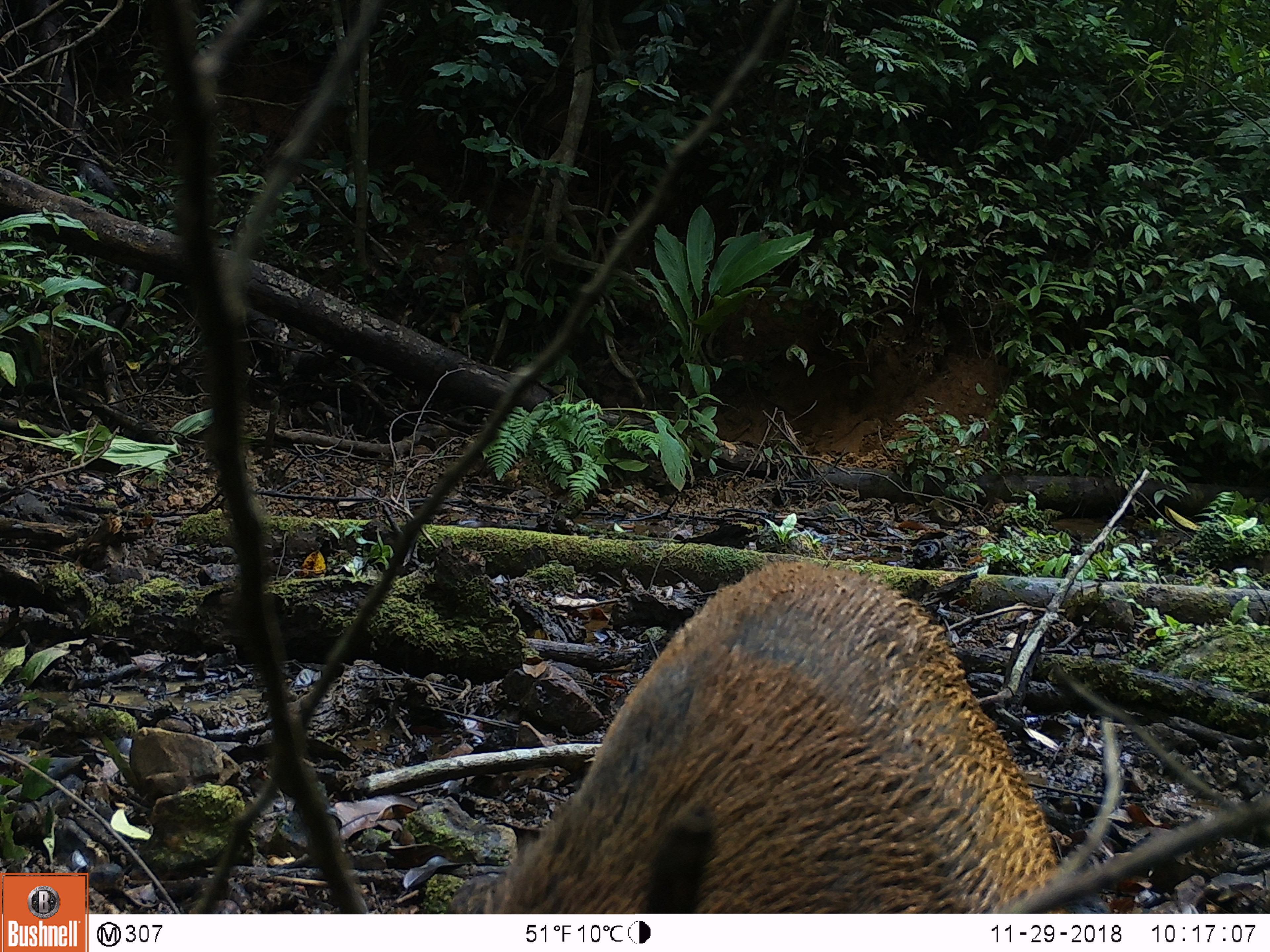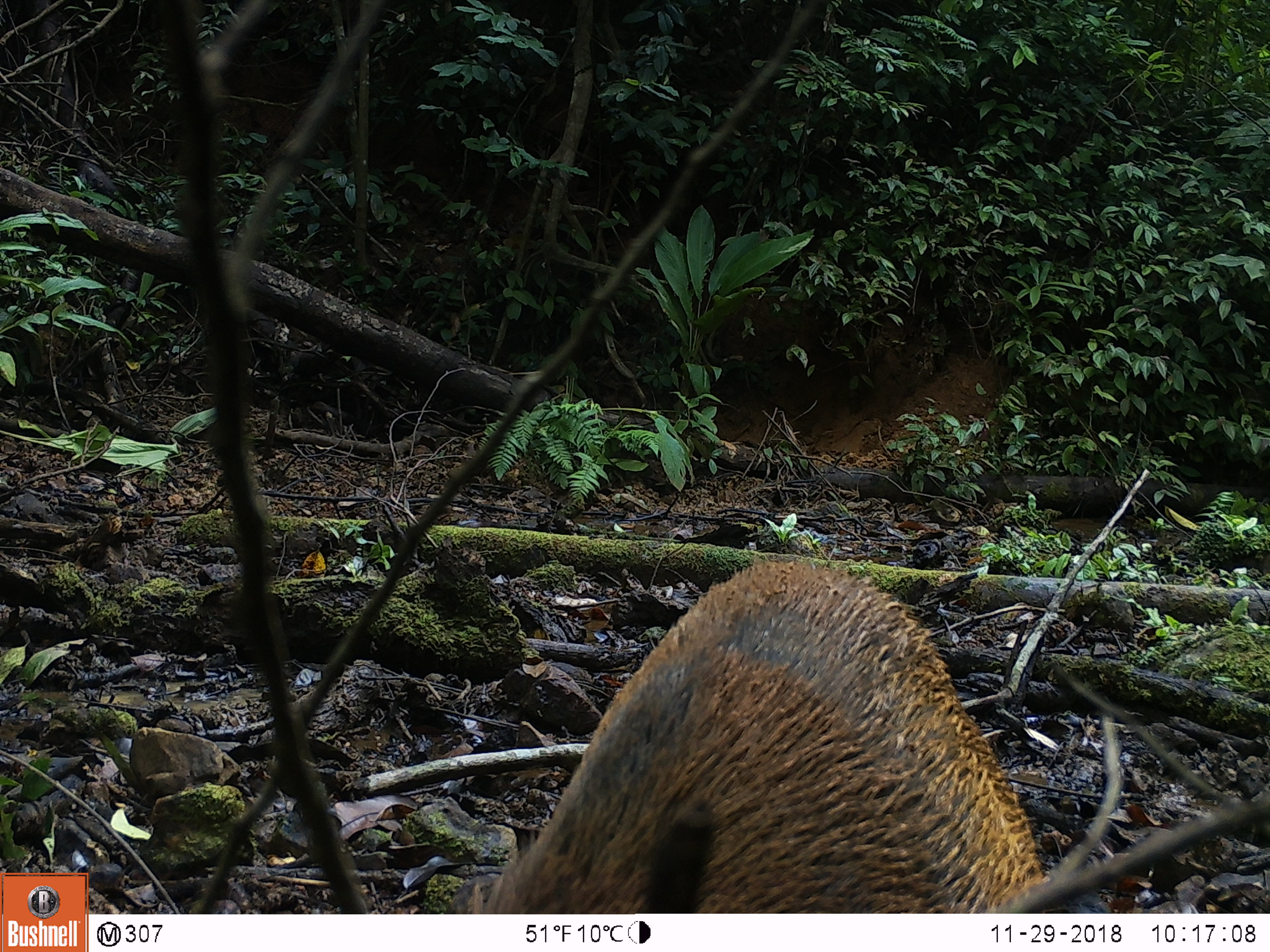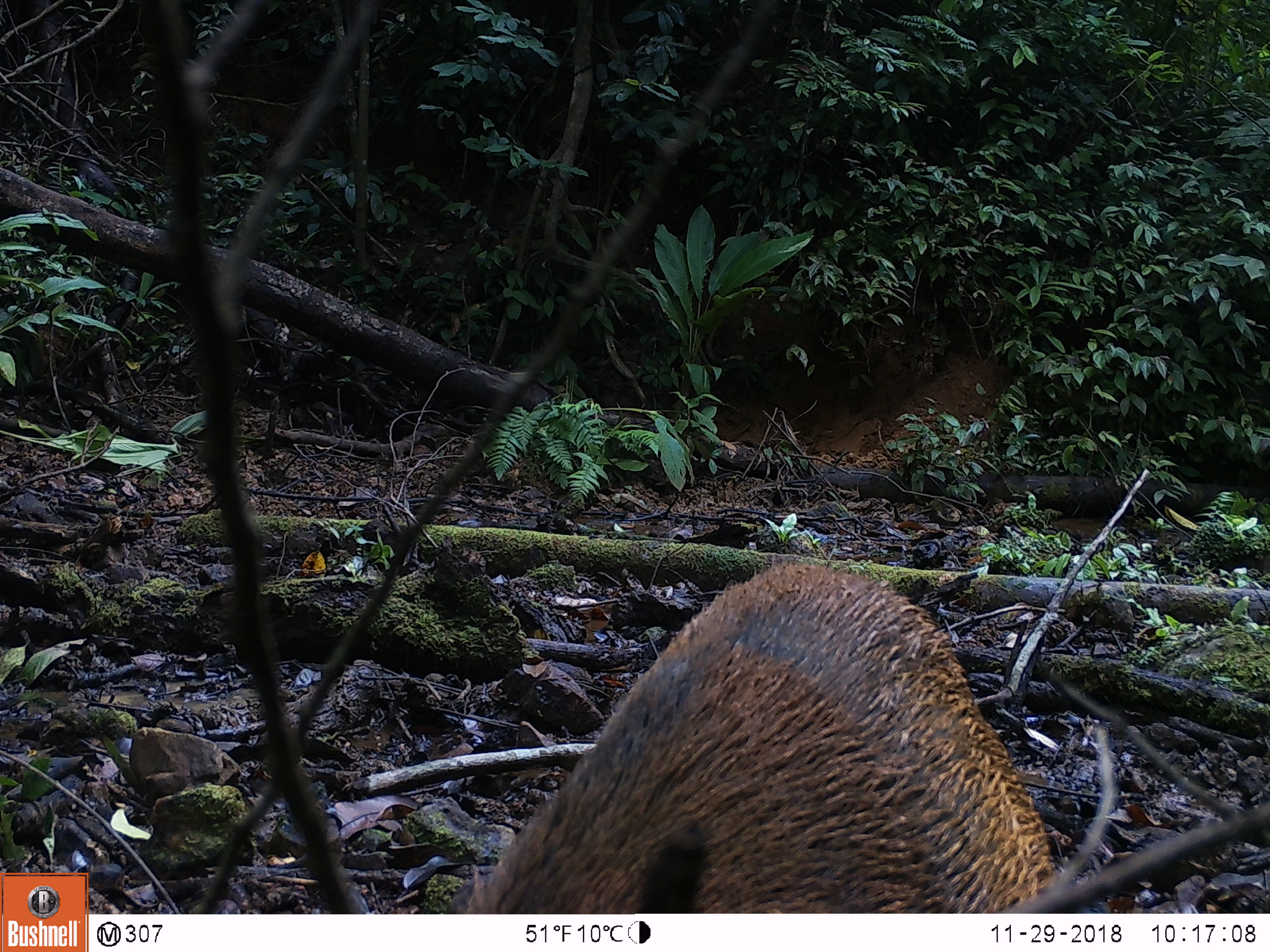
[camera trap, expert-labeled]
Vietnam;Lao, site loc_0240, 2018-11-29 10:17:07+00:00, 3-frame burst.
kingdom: Animalia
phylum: Chordata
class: Mammalia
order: Artiodactyla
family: Suidae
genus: Sus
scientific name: Sus scrofa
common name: eurasian wild pig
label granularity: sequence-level